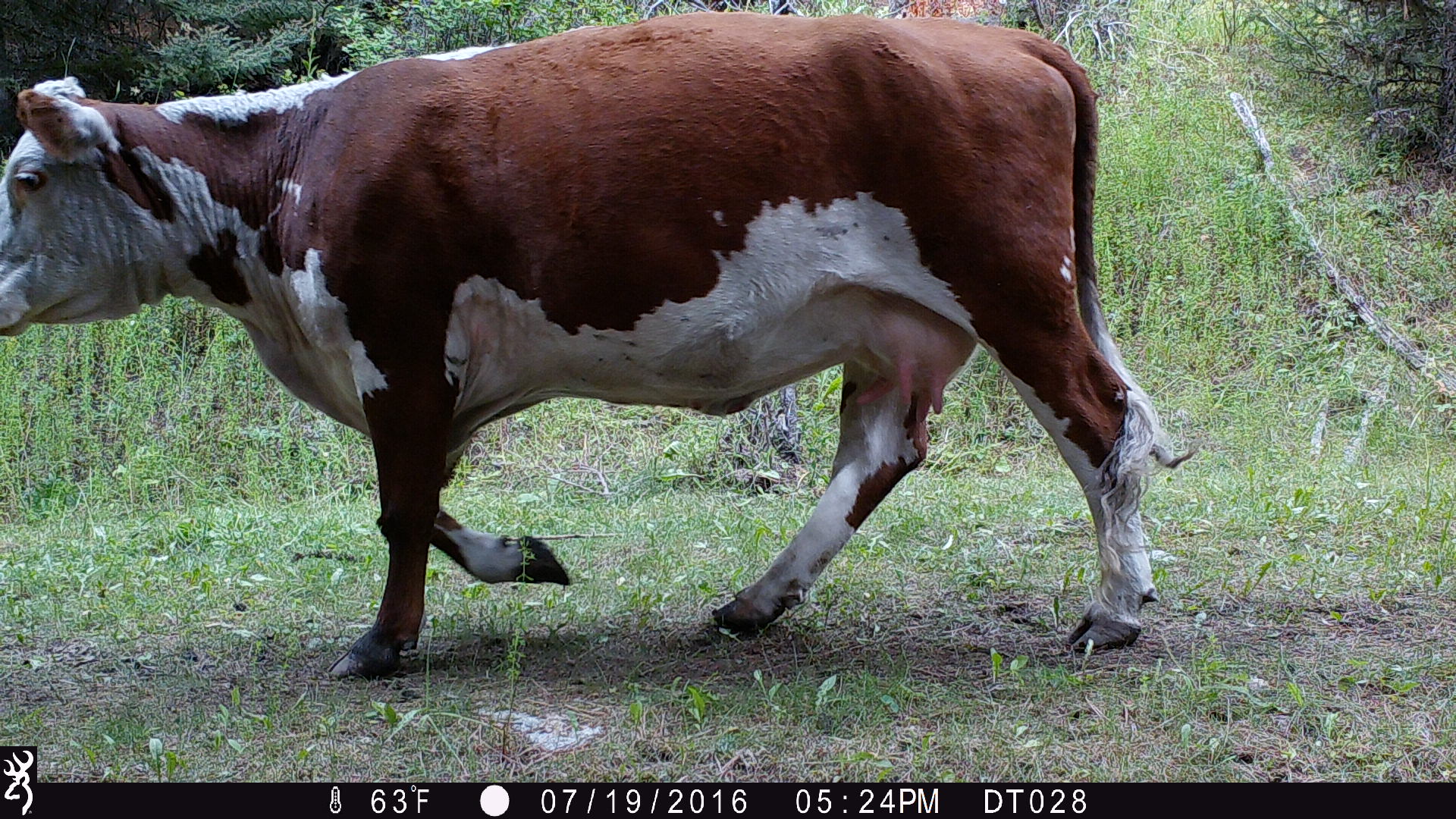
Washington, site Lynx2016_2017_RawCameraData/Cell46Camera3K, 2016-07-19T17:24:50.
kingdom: Animalia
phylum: Chordata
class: Mammalia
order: Artiodactyla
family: Bovidae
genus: Bos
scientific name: Bos taurus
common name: domestic cattle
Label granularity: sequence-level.